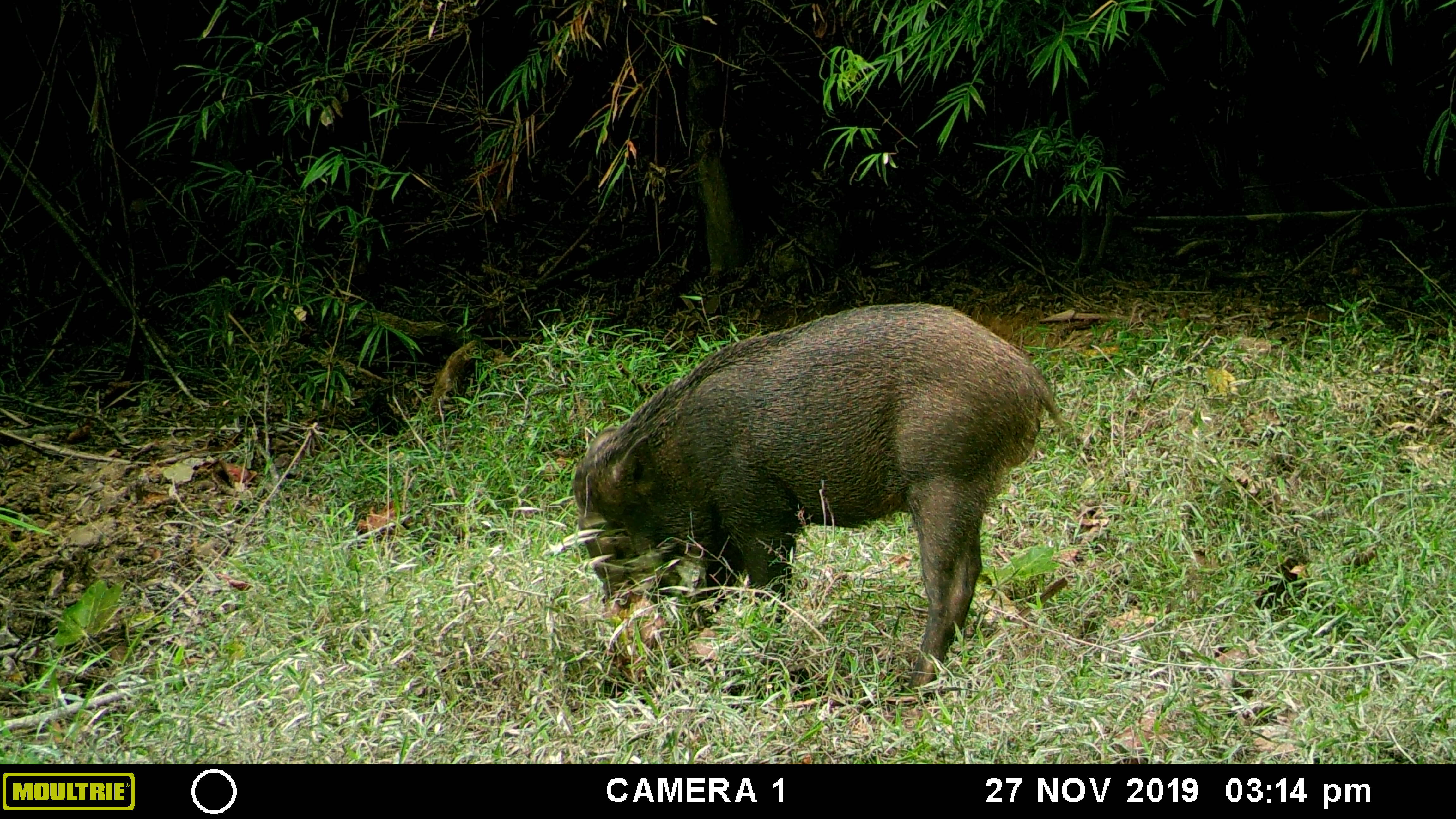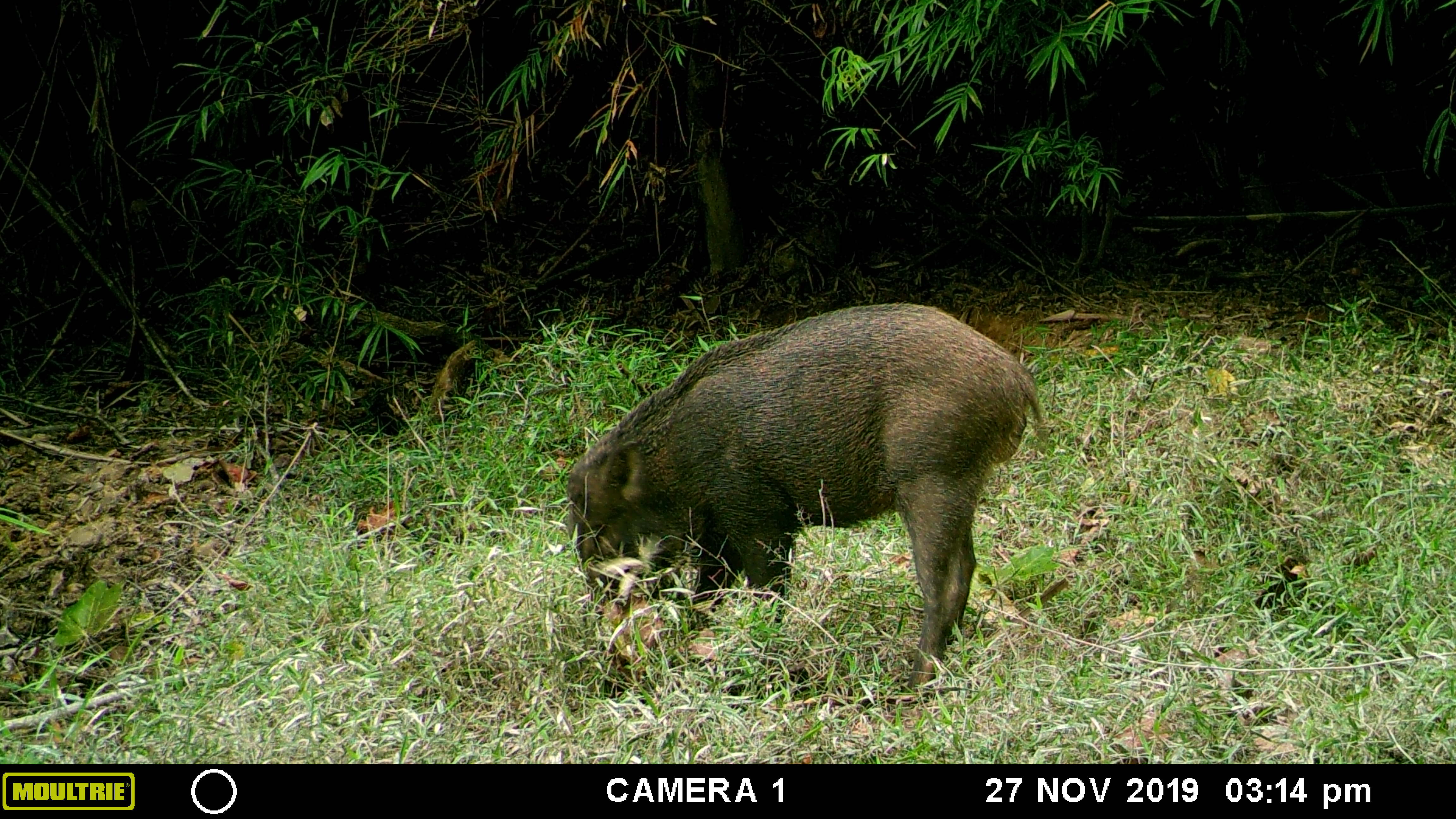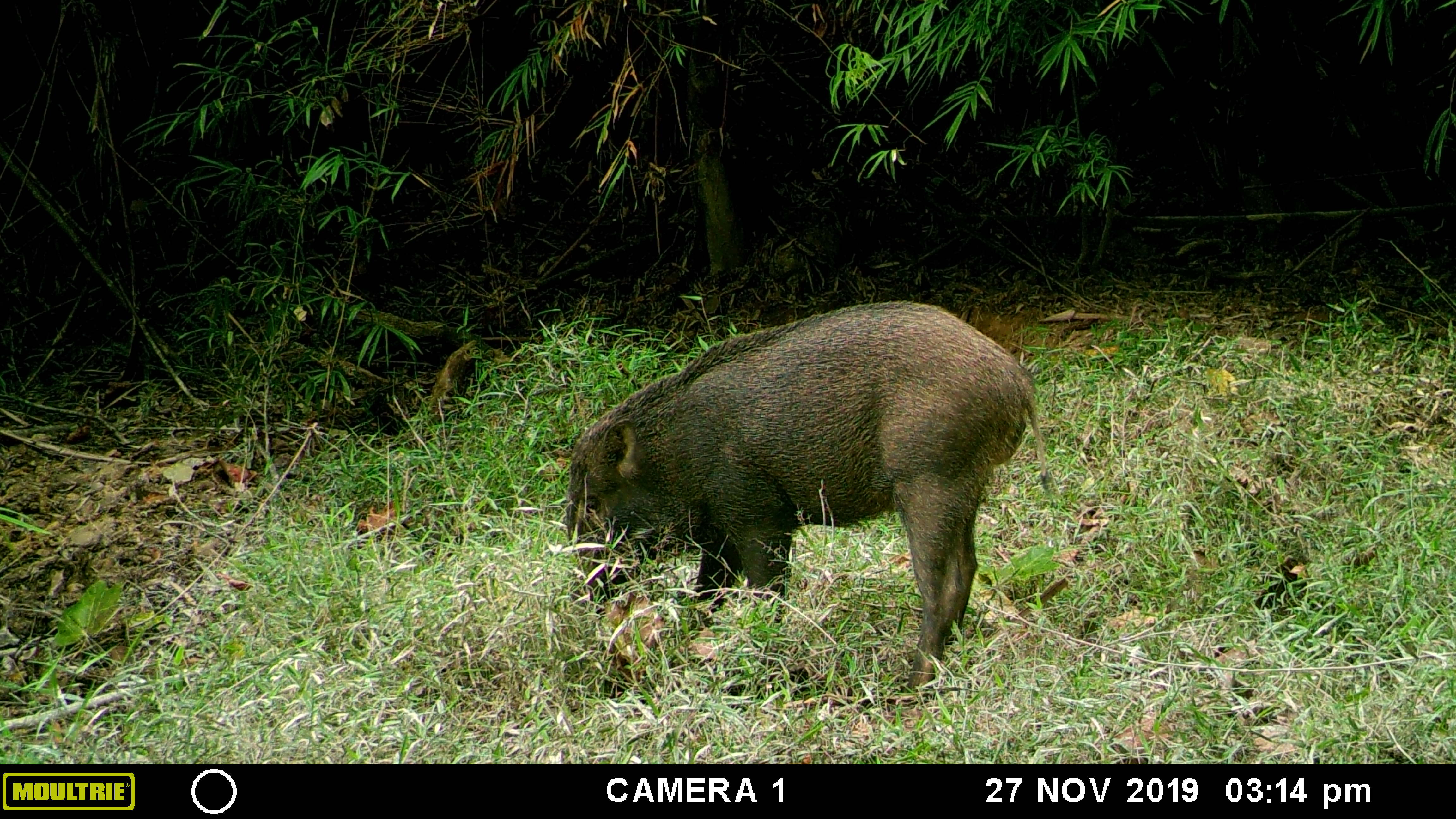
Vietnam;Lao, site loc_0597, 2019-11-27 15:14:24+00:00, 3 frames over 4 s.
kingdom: Animalia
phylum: Chordata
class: Mammalia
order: Artiodactyla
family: Suidae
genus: Sus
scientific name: Sus scrofa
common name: eurasian wild pig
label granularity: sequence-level